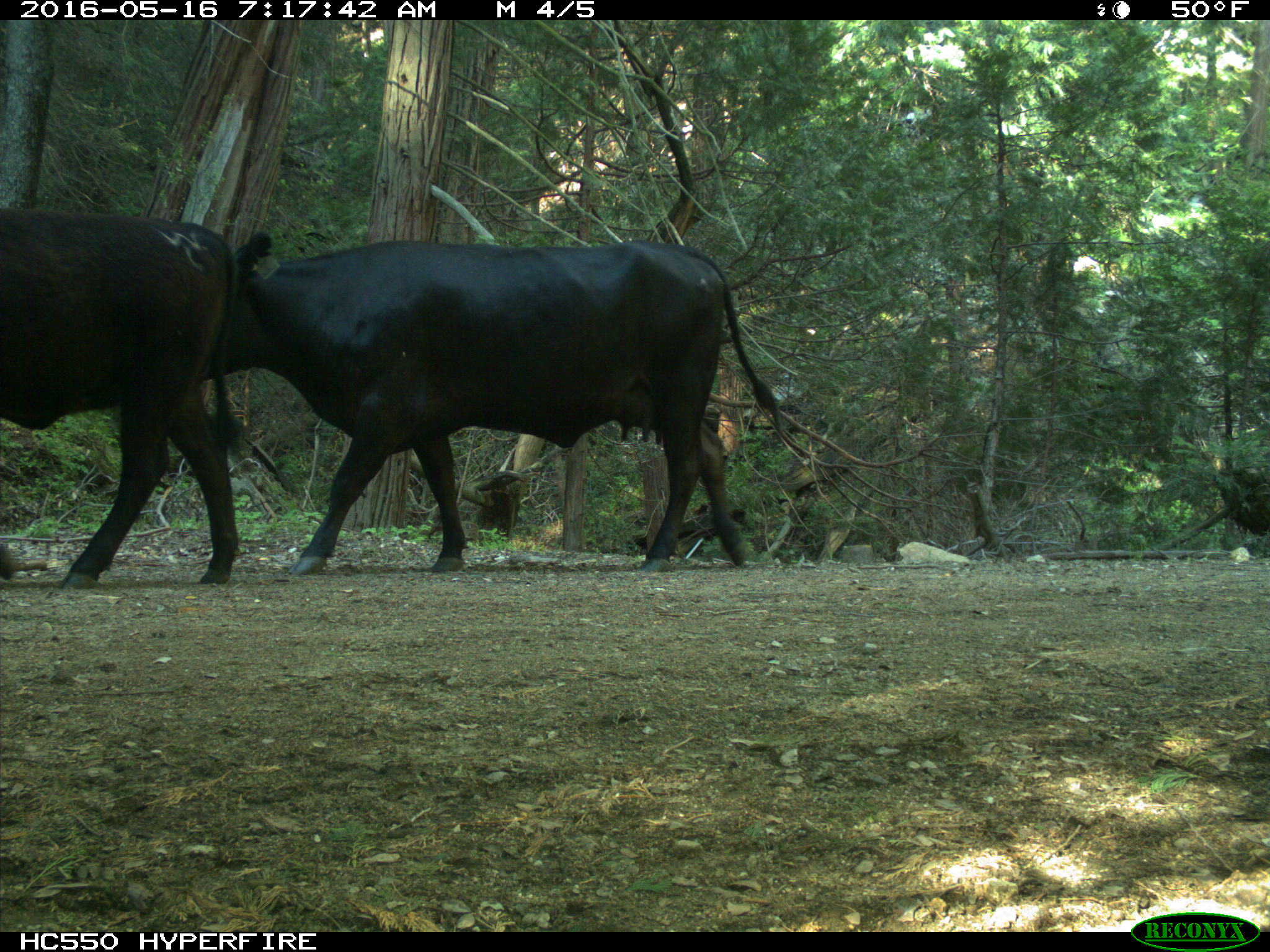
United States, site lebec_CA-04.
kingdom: Animalia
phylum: Chordata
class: Mammalia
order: Artiodactyla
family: Bovidae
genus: Bos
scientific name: Bos taurus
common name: domestic cow